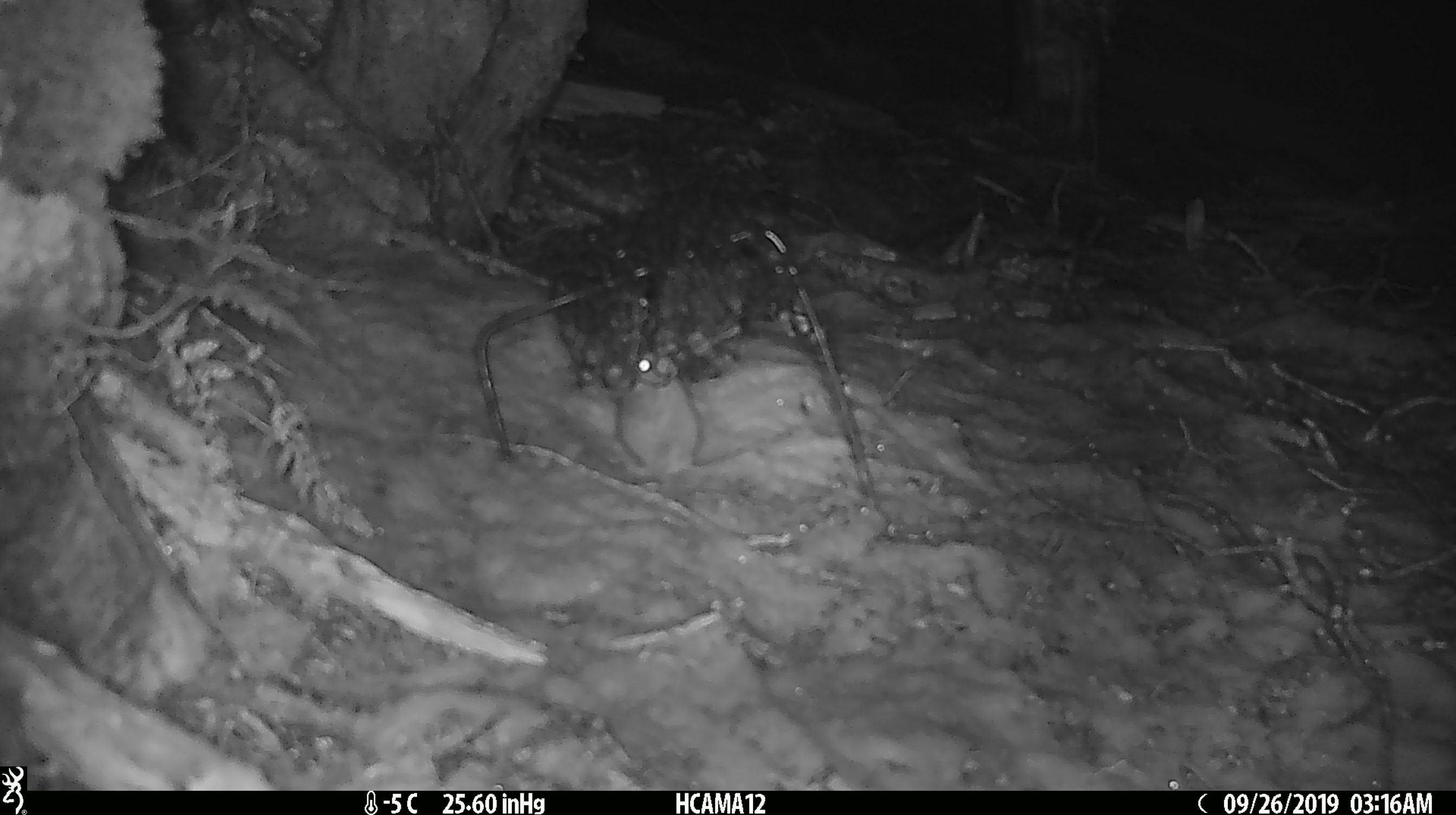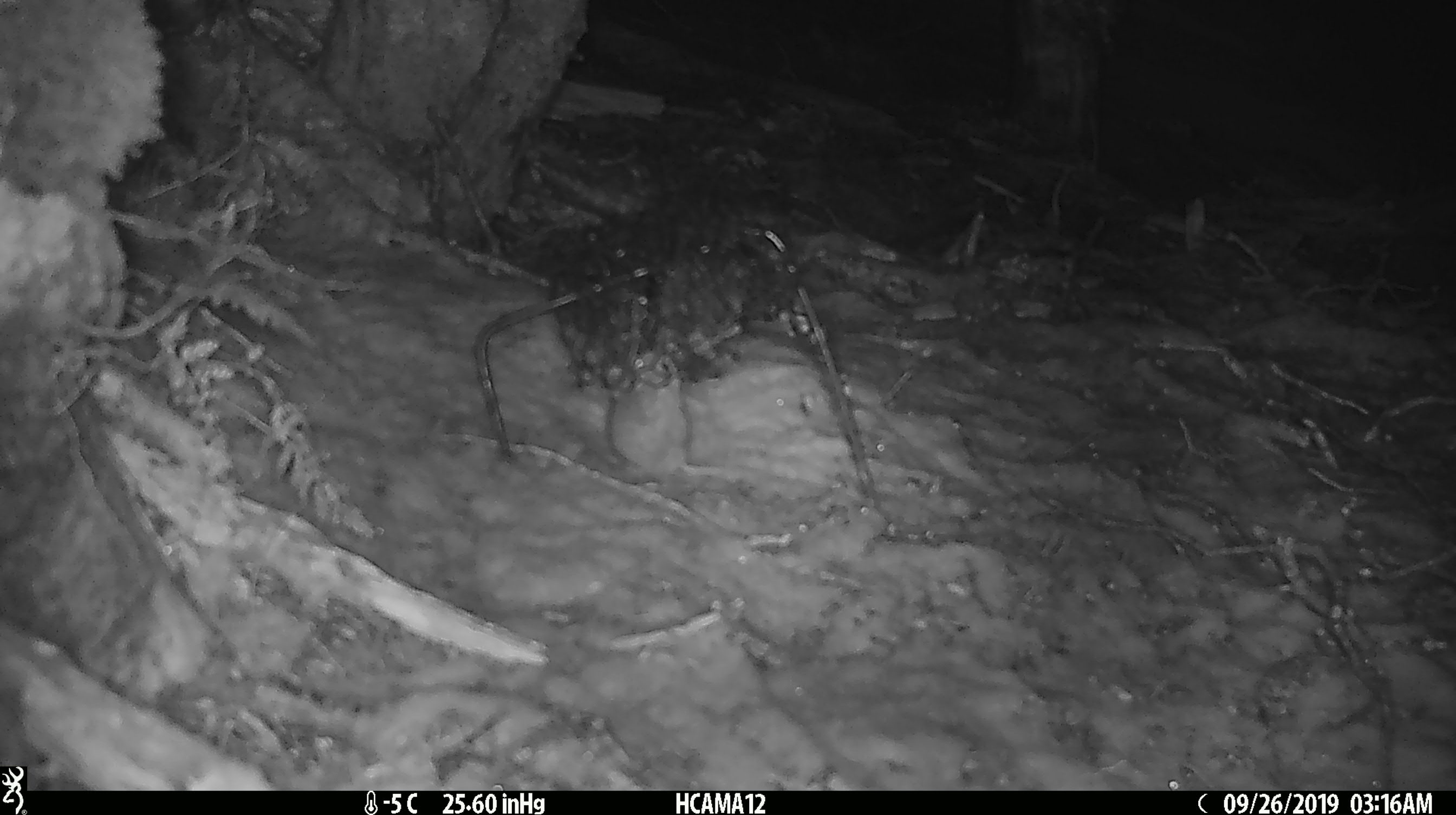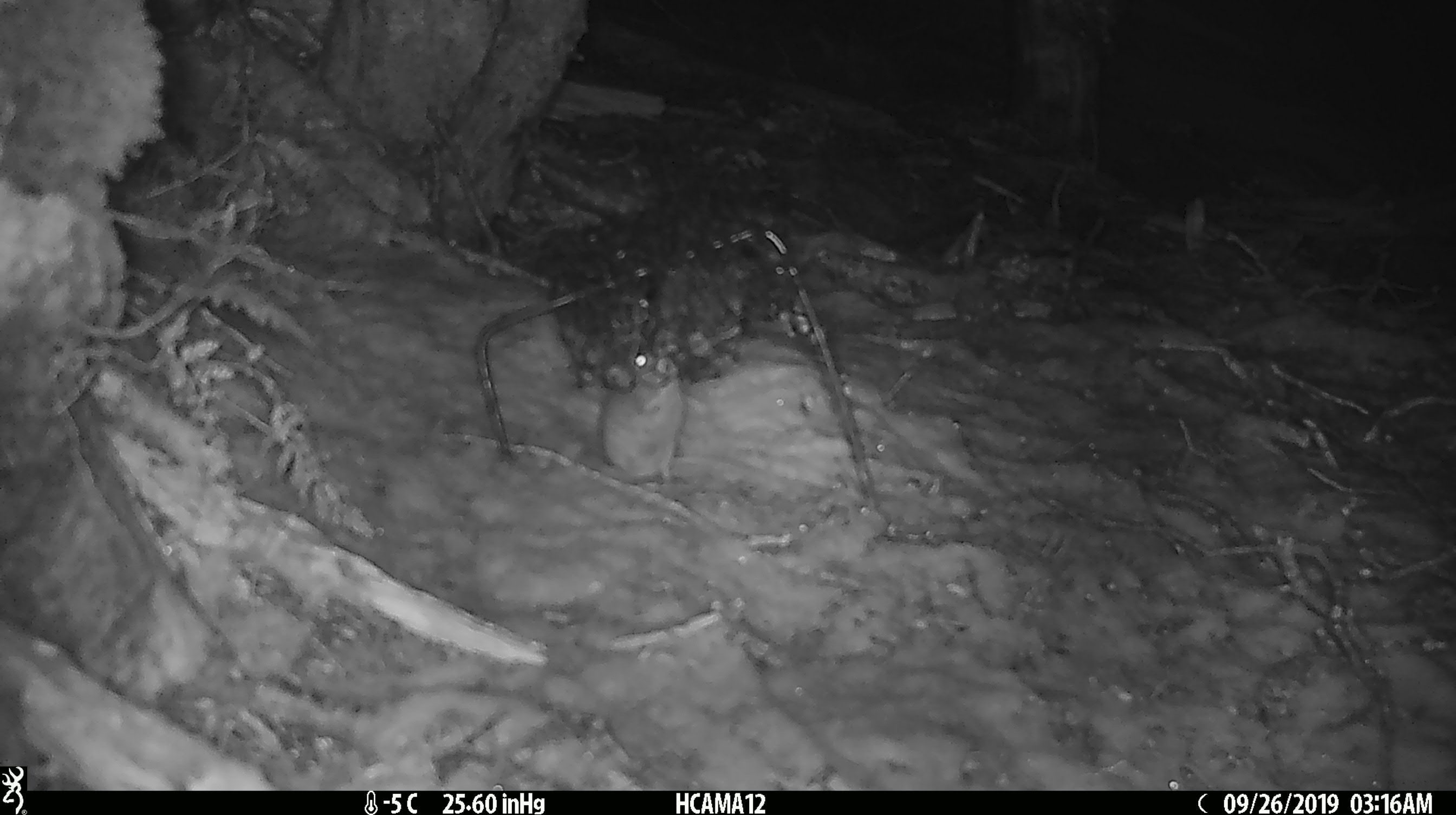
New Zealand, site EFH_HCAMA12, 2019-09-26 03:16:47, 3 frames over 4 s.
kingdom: Animalia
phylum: Chordata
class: Mammalia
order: Rodentia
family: Muridae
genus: Mus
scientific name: Mus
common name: mouse